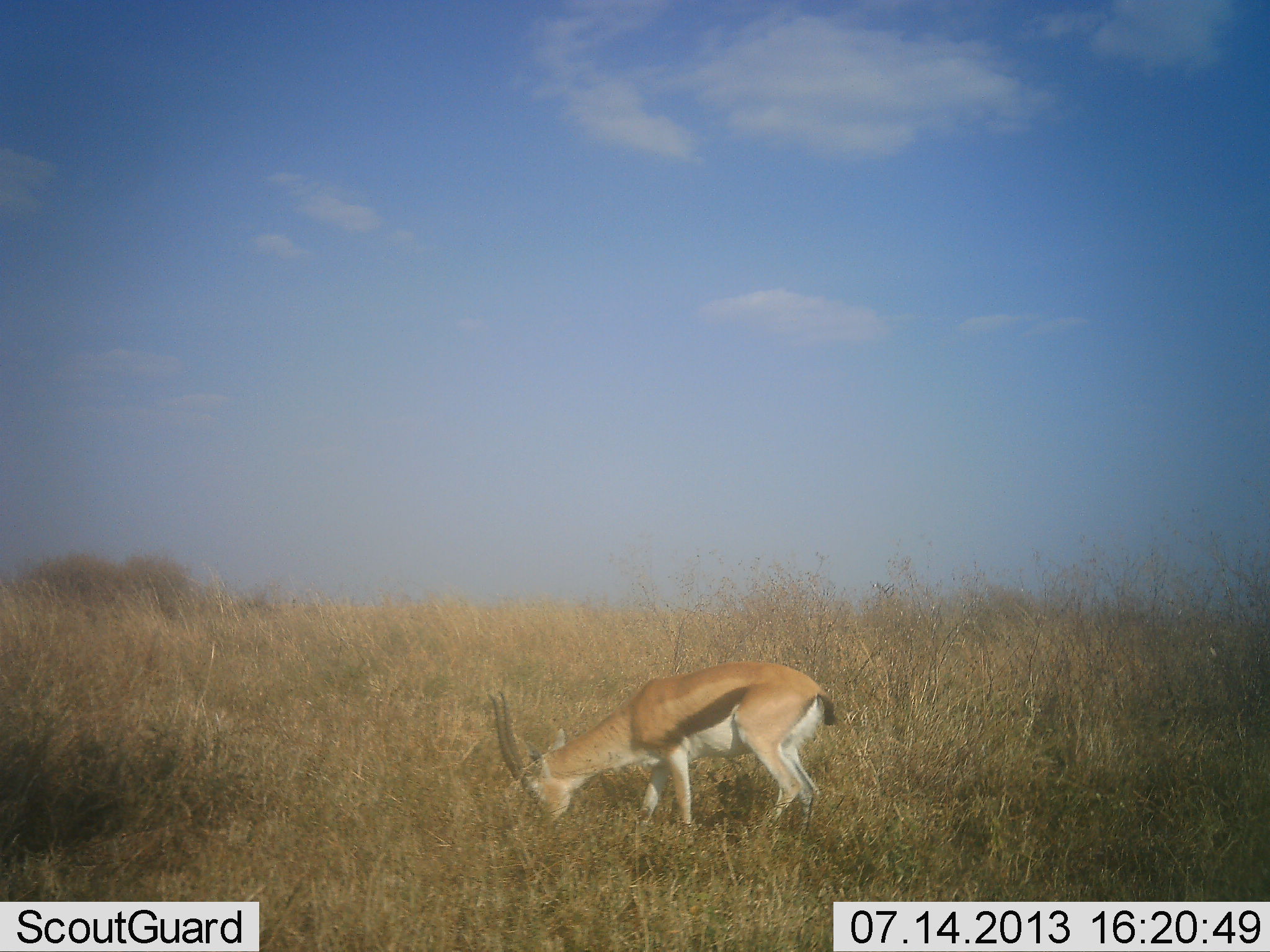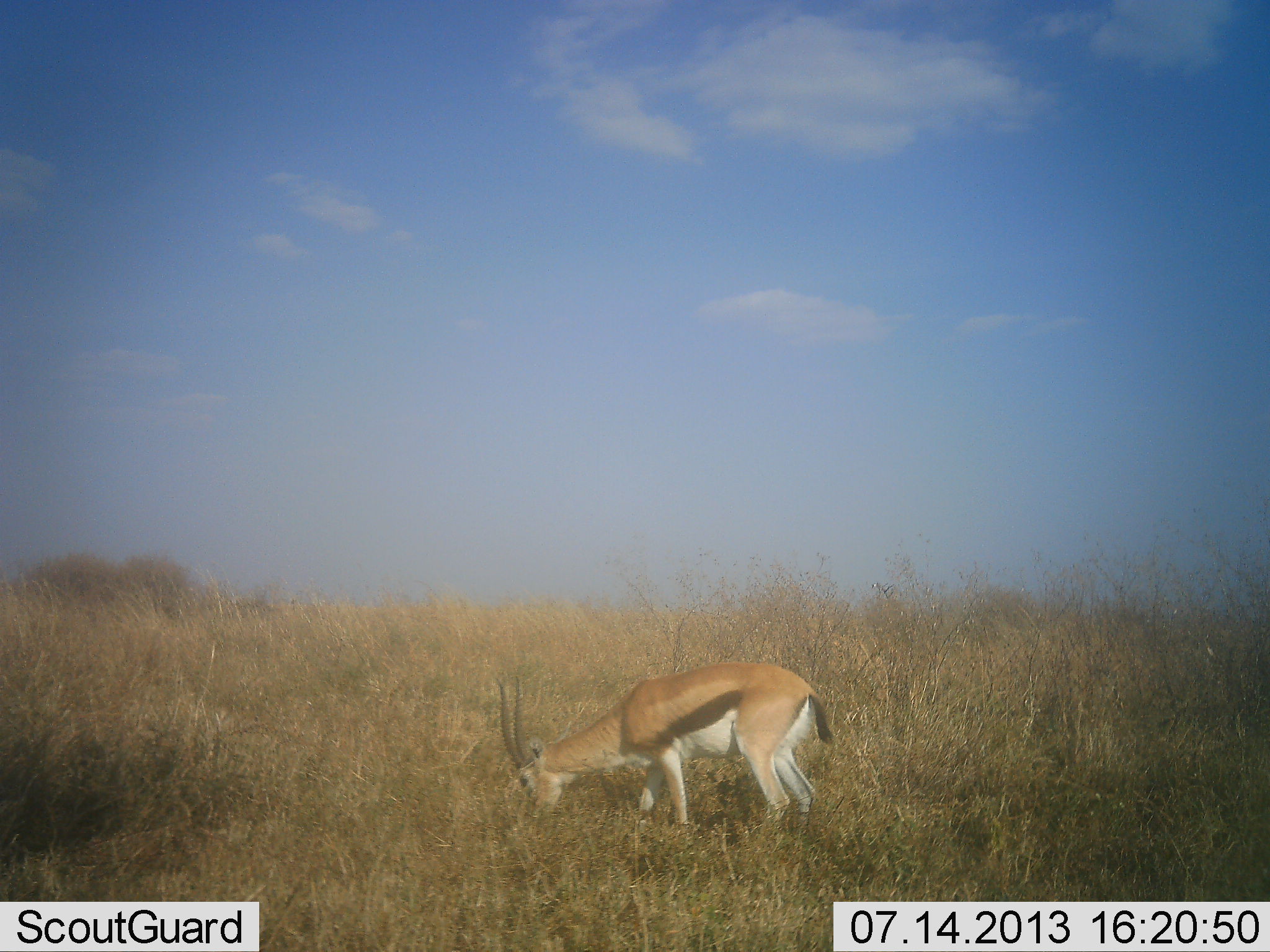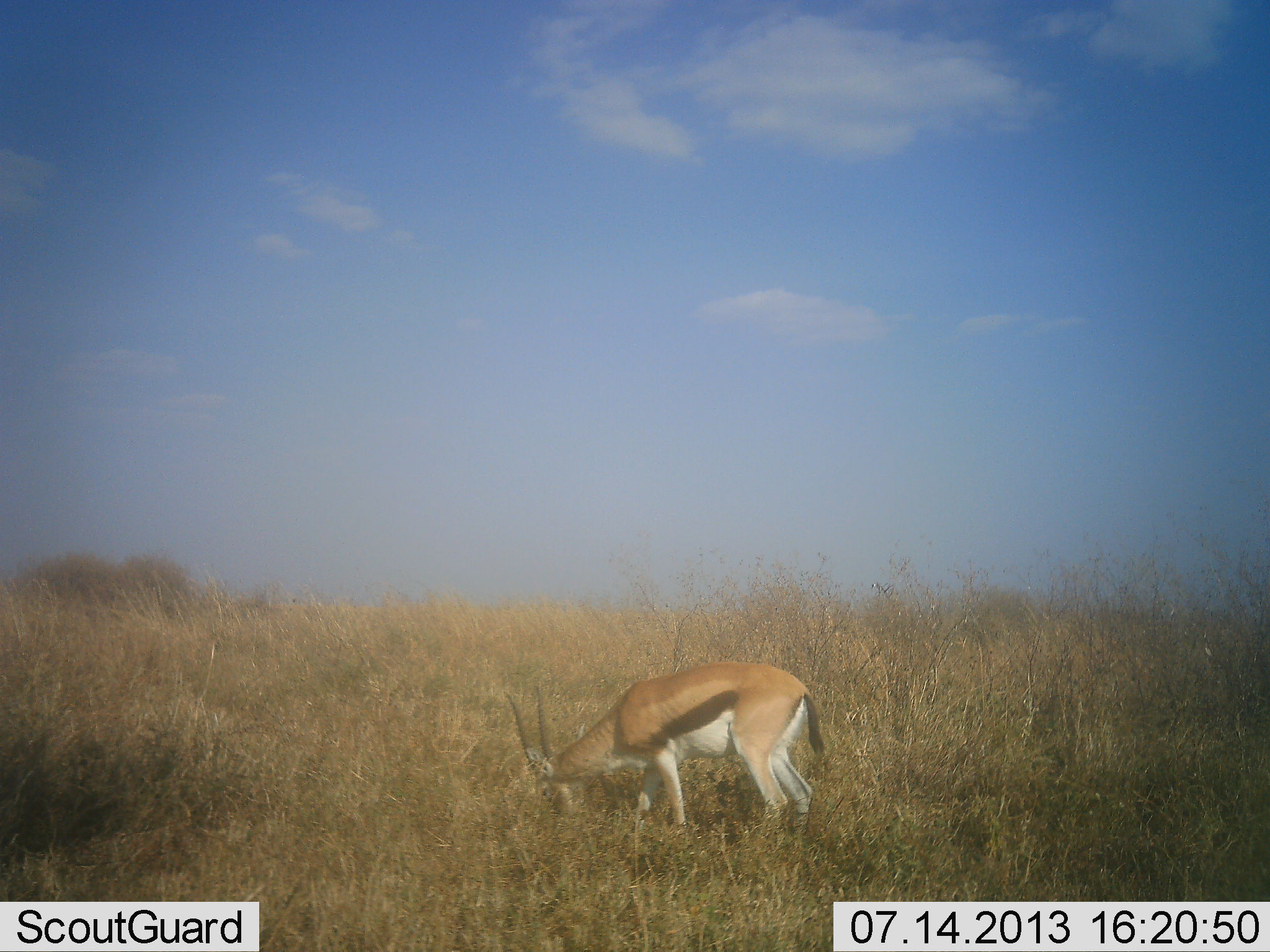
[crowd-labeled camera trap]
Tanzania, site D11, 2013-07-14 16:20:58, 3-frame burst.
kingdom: Animalia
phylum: Chordata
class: Mammalia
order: Artiodactyla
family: Bovidae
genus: Eudorcas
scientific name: Eudorcas thomsonii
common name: thomson's gazelle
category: gazellethomsons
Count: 1.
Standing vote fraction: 43%.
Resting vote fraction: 0%.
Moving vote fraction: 5%.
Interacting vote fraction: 0%.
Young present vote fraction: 0%.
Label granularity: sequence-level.